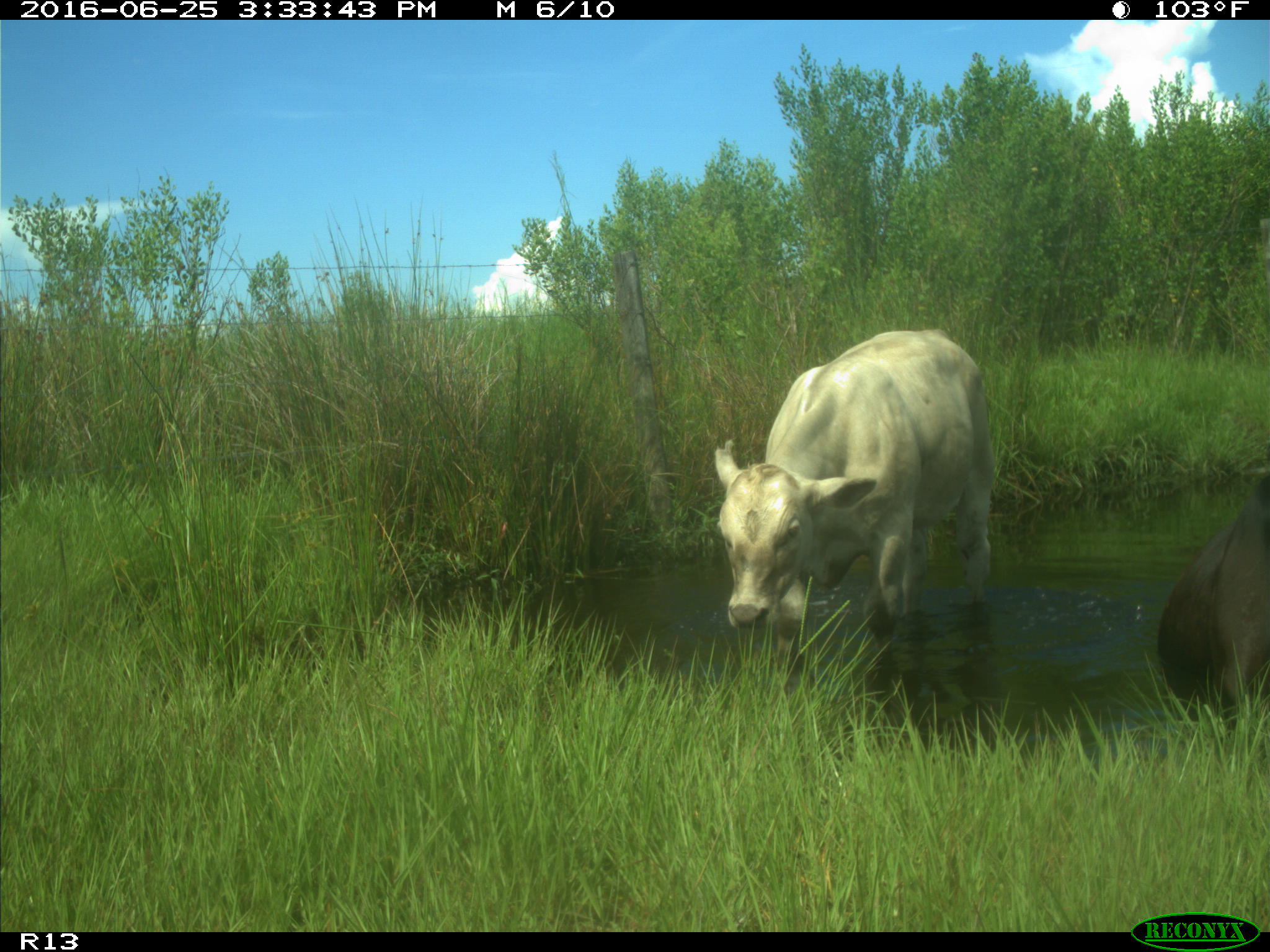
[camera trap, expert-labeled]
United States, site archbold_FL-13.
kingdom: Animalia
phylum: Chordata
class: Mammalia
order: Artiodactyla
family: Bovidae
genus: Bos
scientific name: Bos taurus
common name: domestic cow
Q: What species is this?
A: Bos taurus (domestic cow).